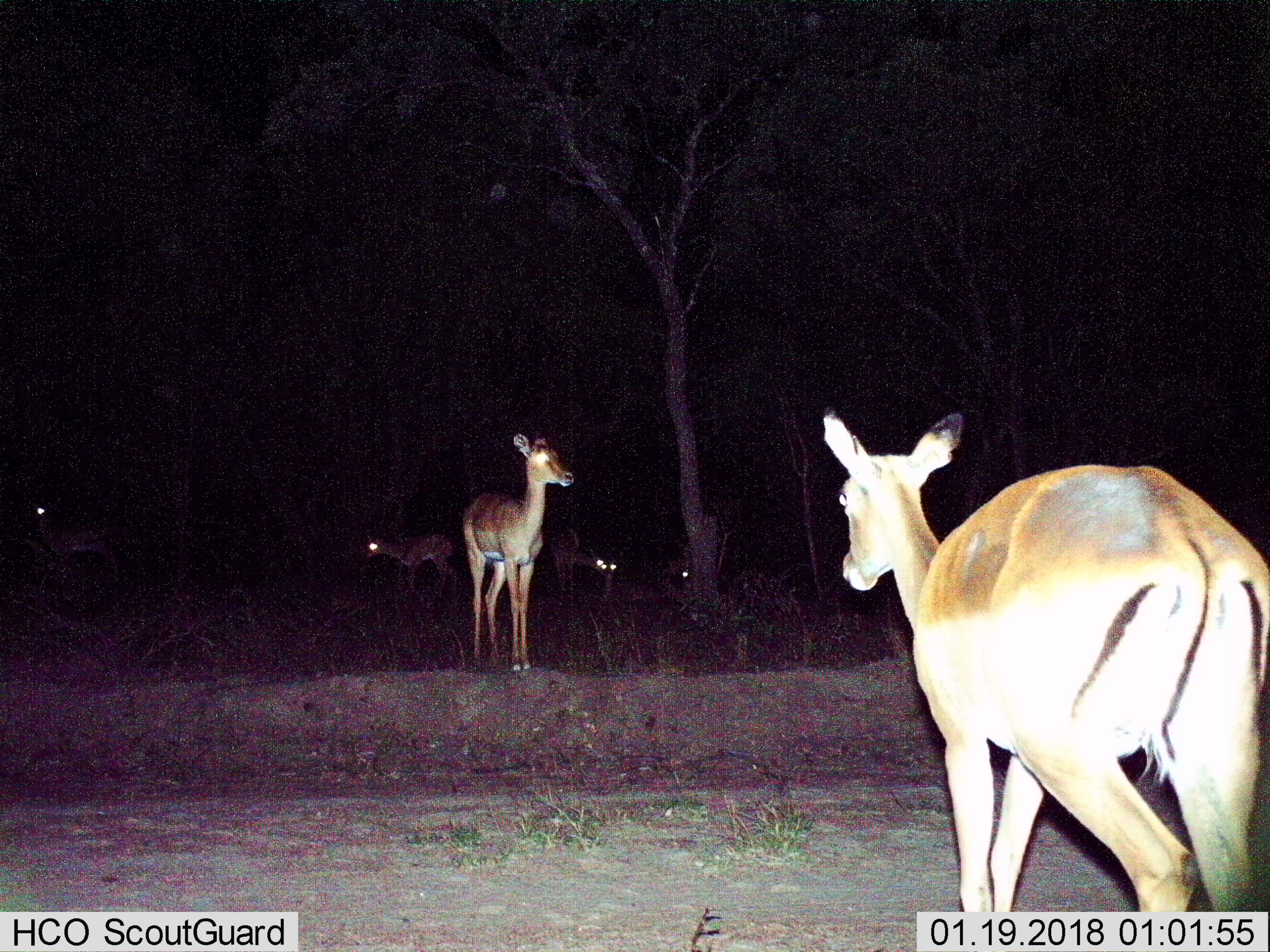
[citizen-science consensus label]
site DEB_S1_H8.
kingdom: Animalia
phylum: Chordata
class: Mammalia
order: Artiodactyla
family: Bovidae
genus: Aepyceros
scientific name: Aepyceros melampus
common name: impala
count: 7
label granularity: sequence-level